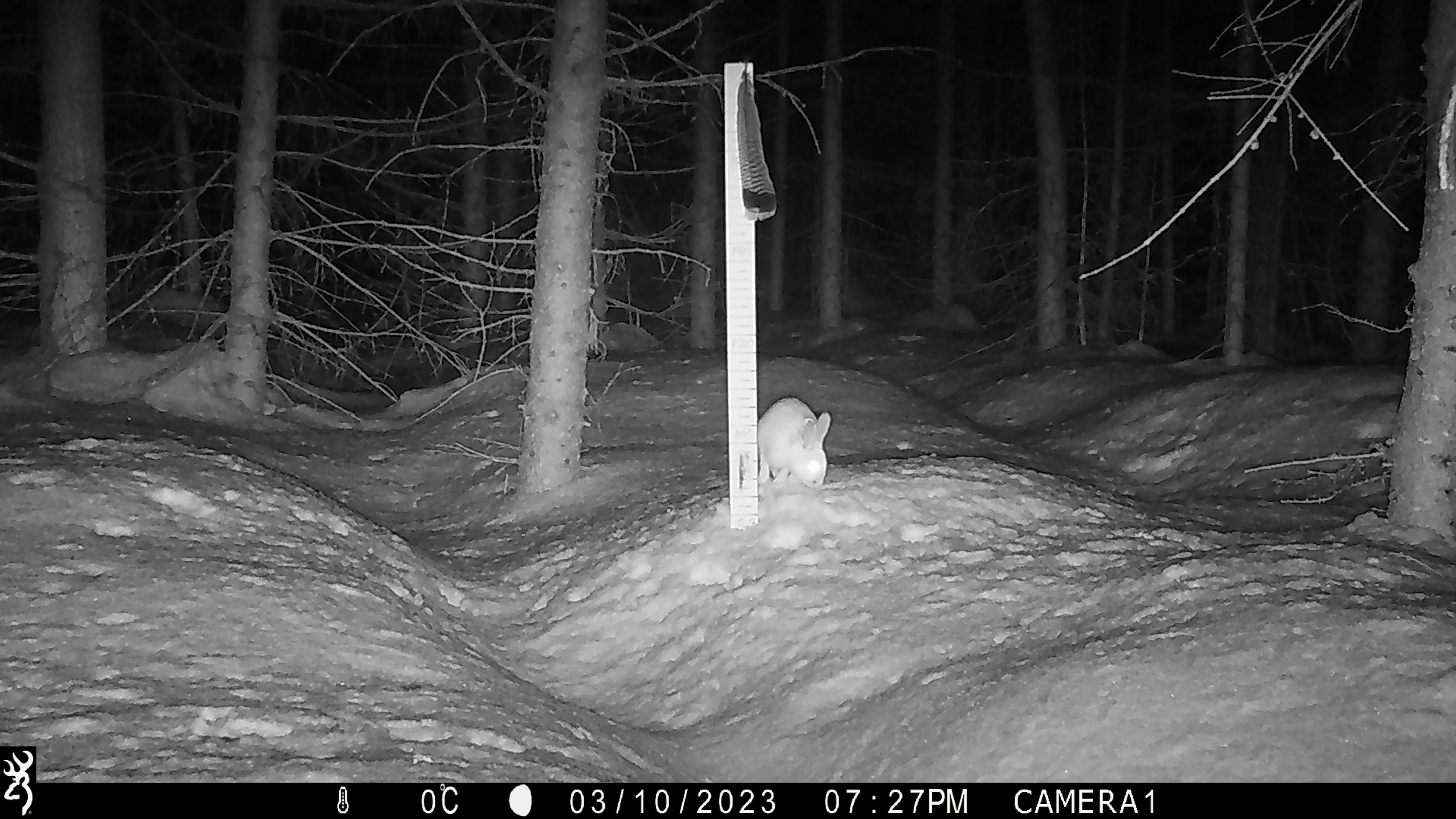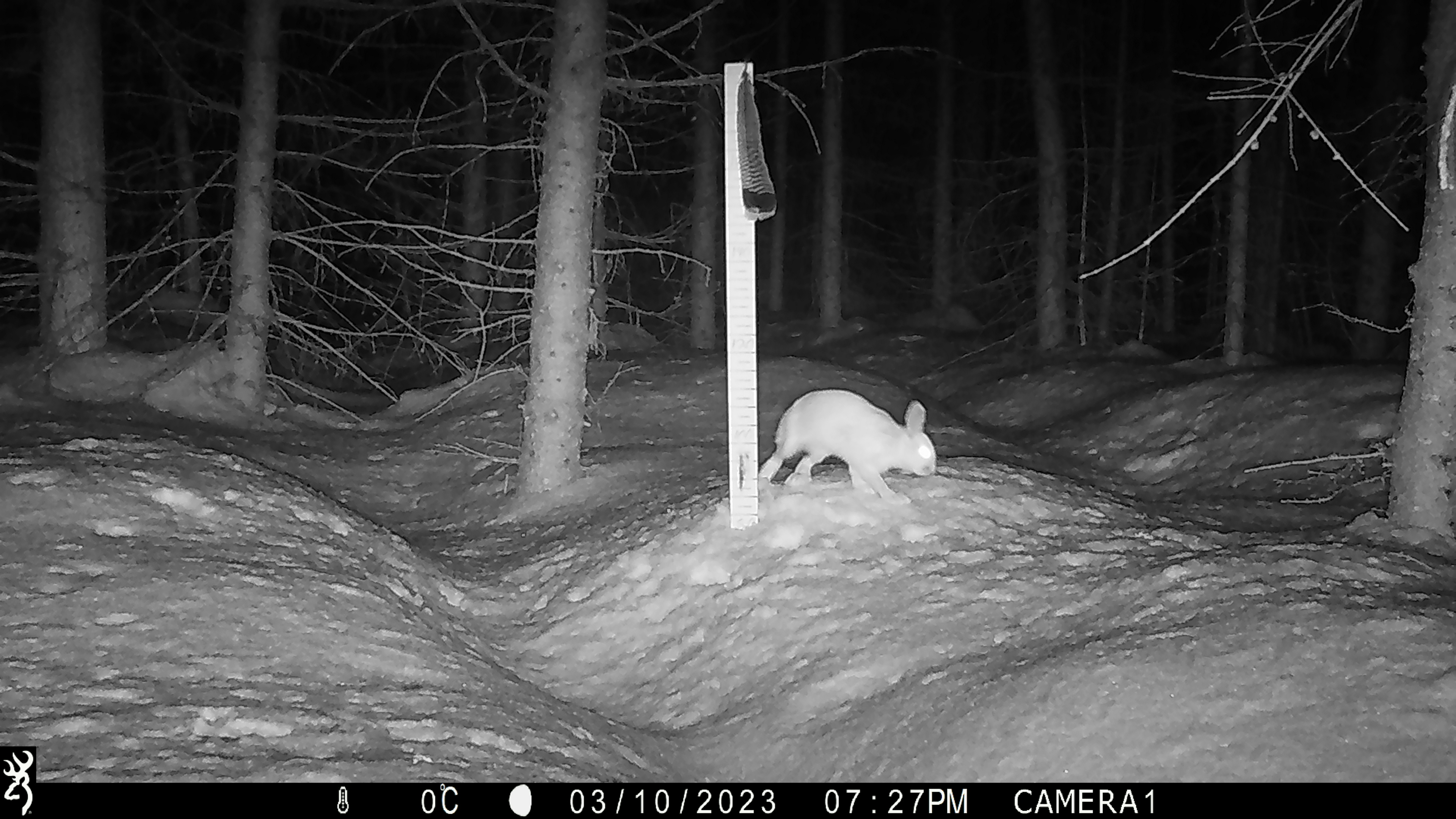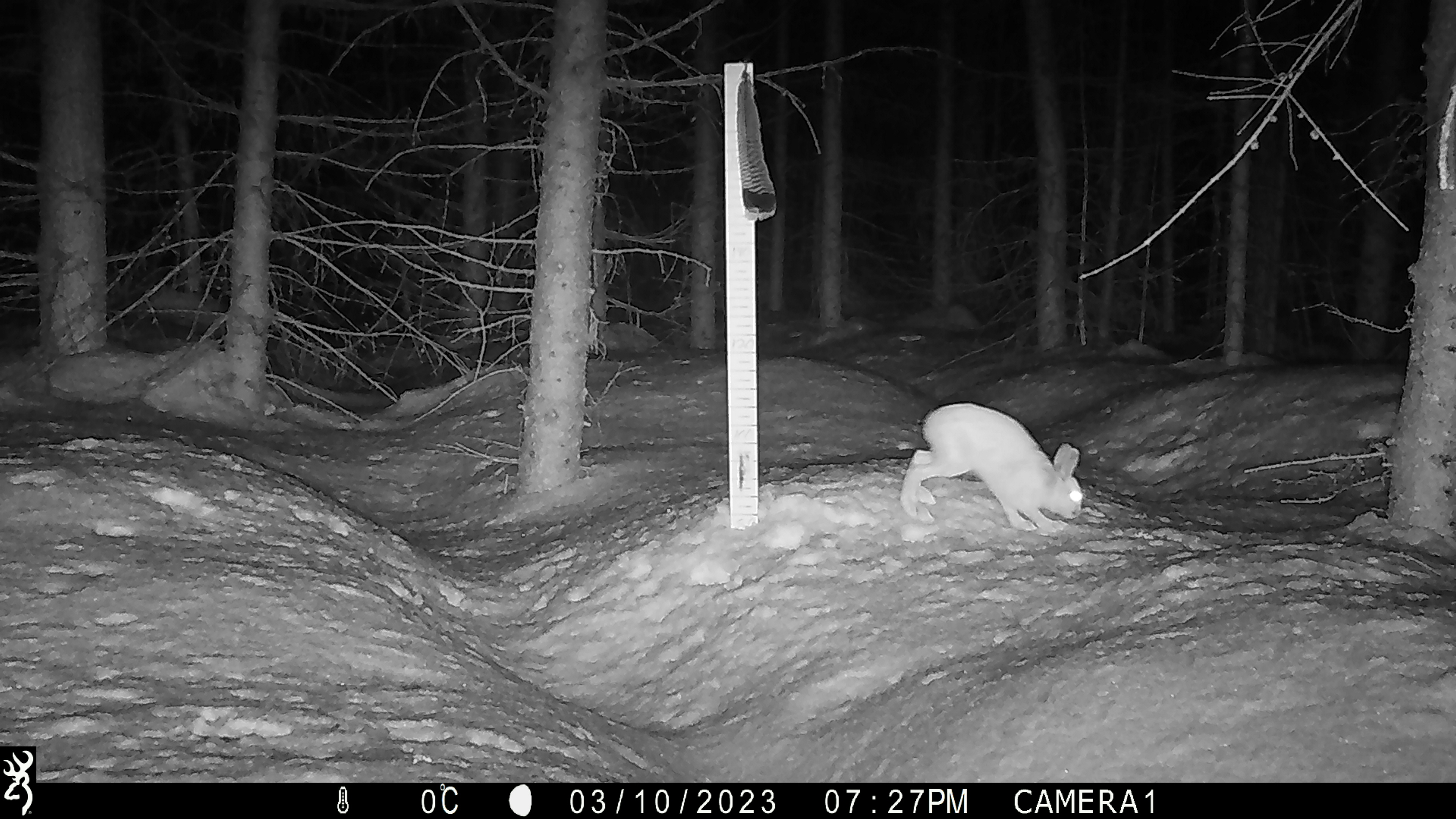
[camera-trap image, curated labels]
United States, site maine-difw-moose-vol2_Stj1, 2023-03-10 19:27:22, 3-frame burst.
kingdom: Animalia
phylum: Chordata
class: Mammalia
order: Lagomorpha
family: Leporidae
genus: Lepus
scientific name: Lepus americanus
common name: snowshoe hare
Snowshoe hare (Lepus americanus).